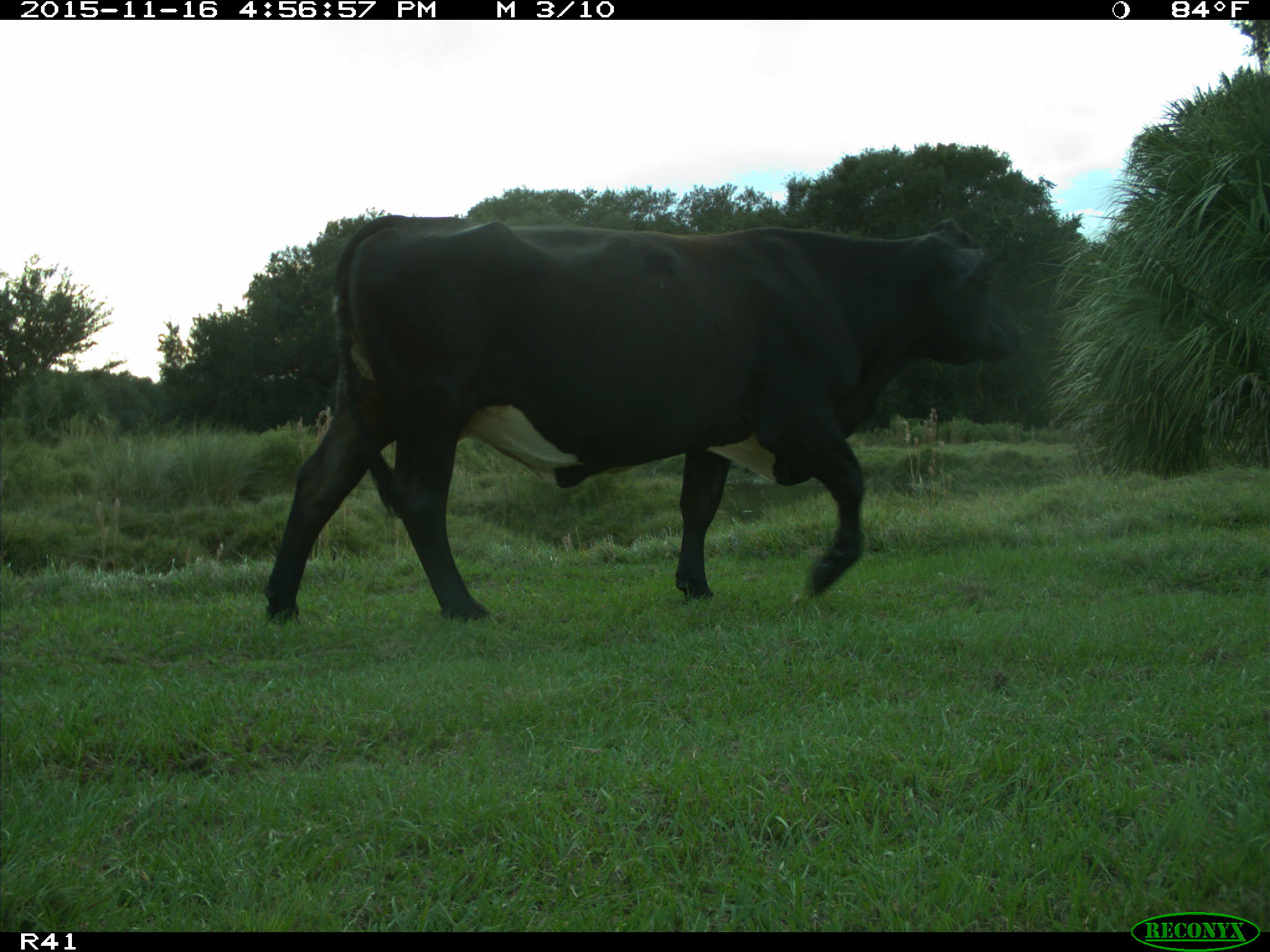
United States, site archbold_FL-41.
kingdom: Animalia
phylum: Chordata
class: Mammalia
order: Artiodactyla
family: Bovidae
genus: Bos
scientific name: Bos taurus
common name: domestic cow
Bos taurus (domestic cow).